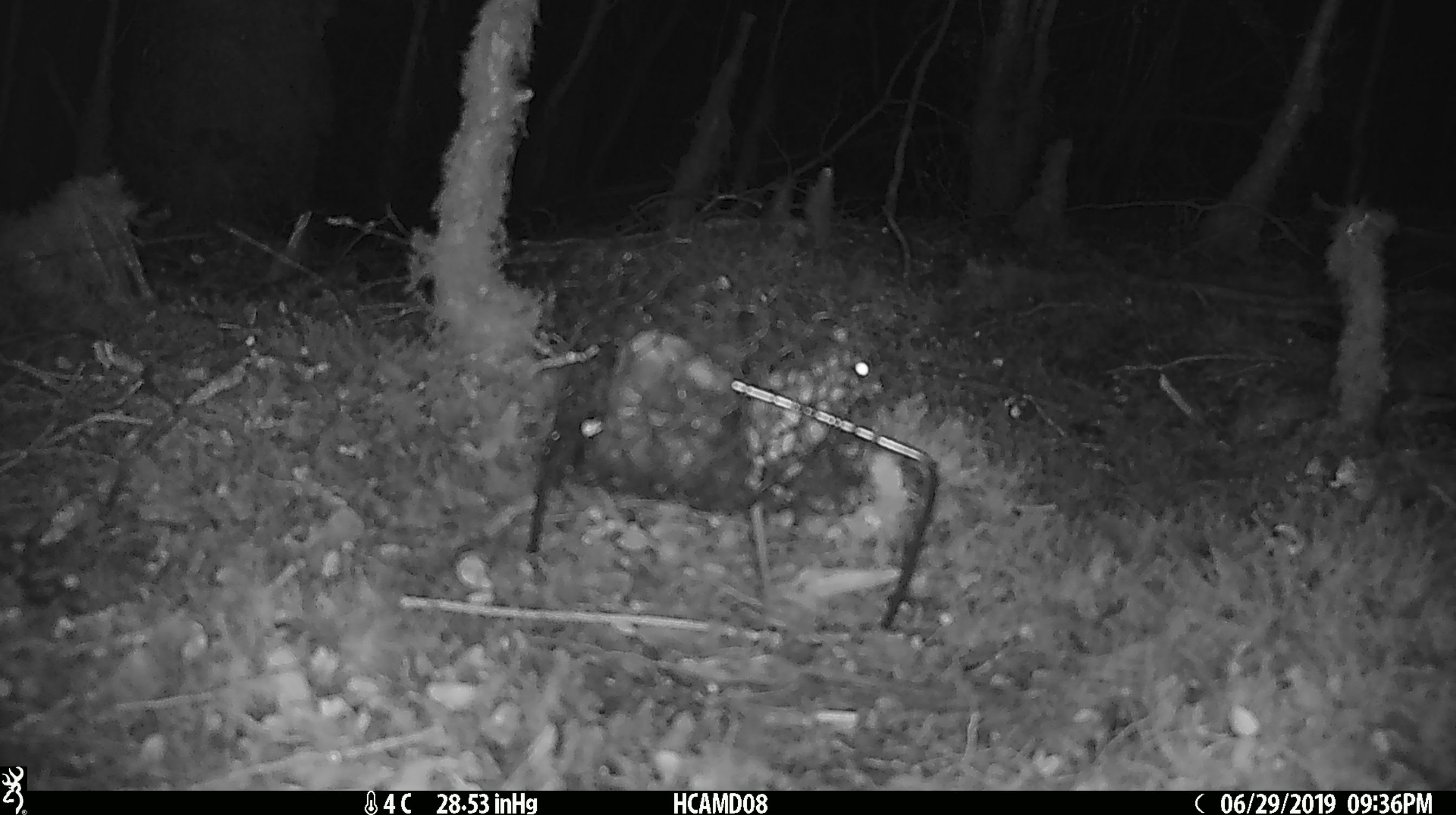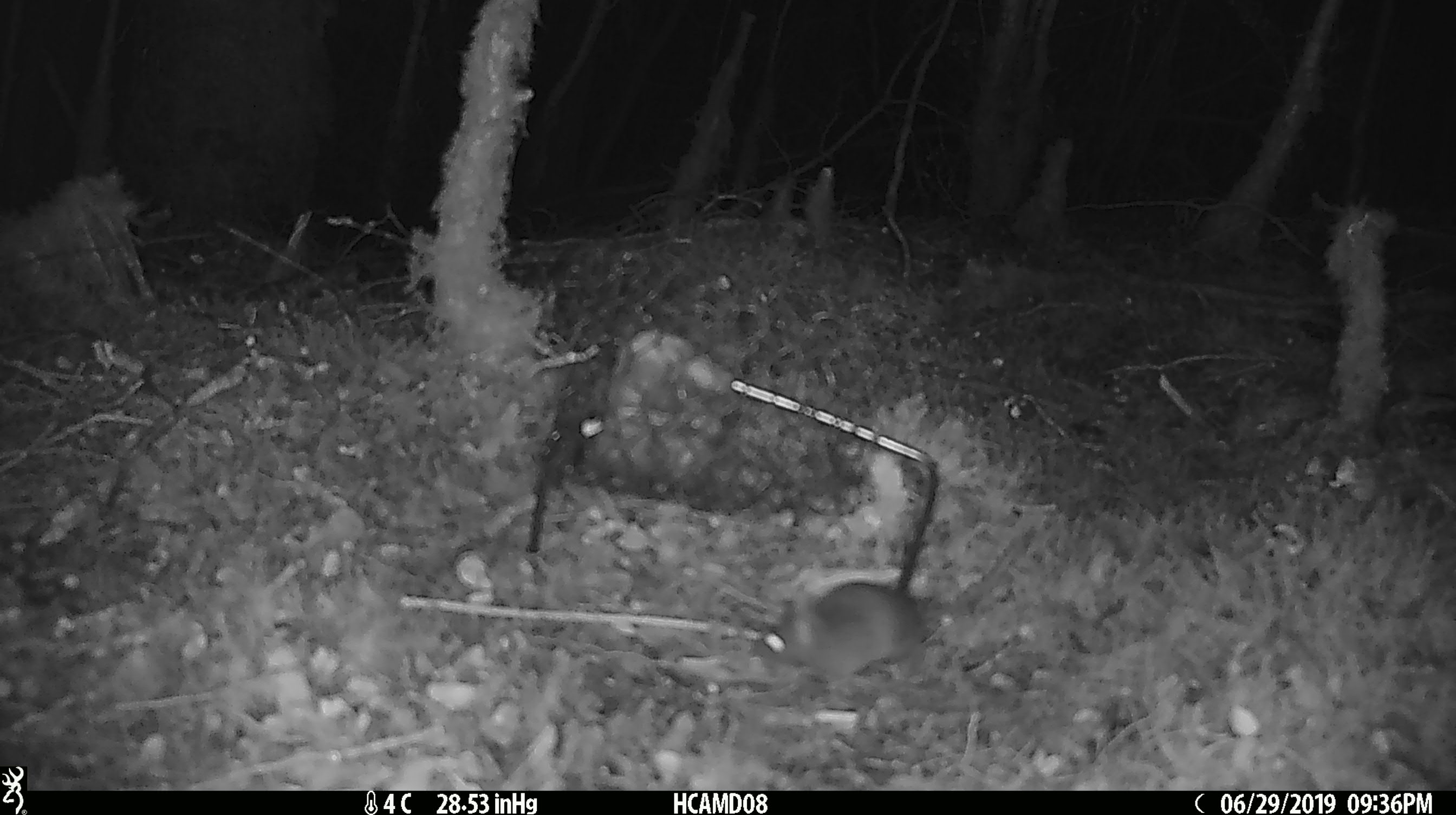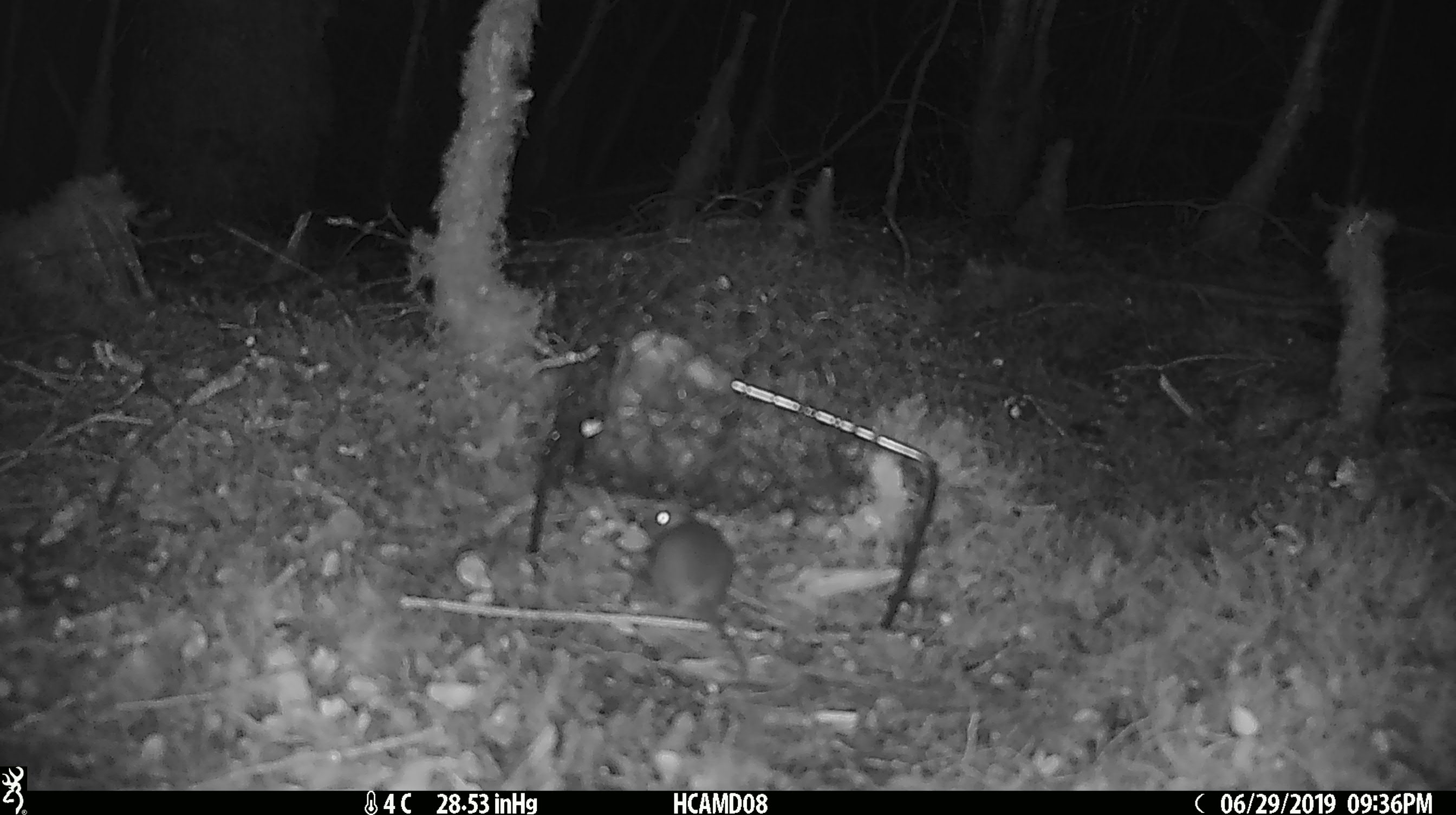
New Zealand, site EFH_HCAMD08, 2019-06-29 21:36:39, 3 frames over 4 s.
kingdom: Animalia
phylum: Chordata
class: Mammalia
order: Rodentia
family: Muridae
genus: Mus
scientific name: Mus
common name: mouse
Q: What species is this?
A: Mouse (Mus).